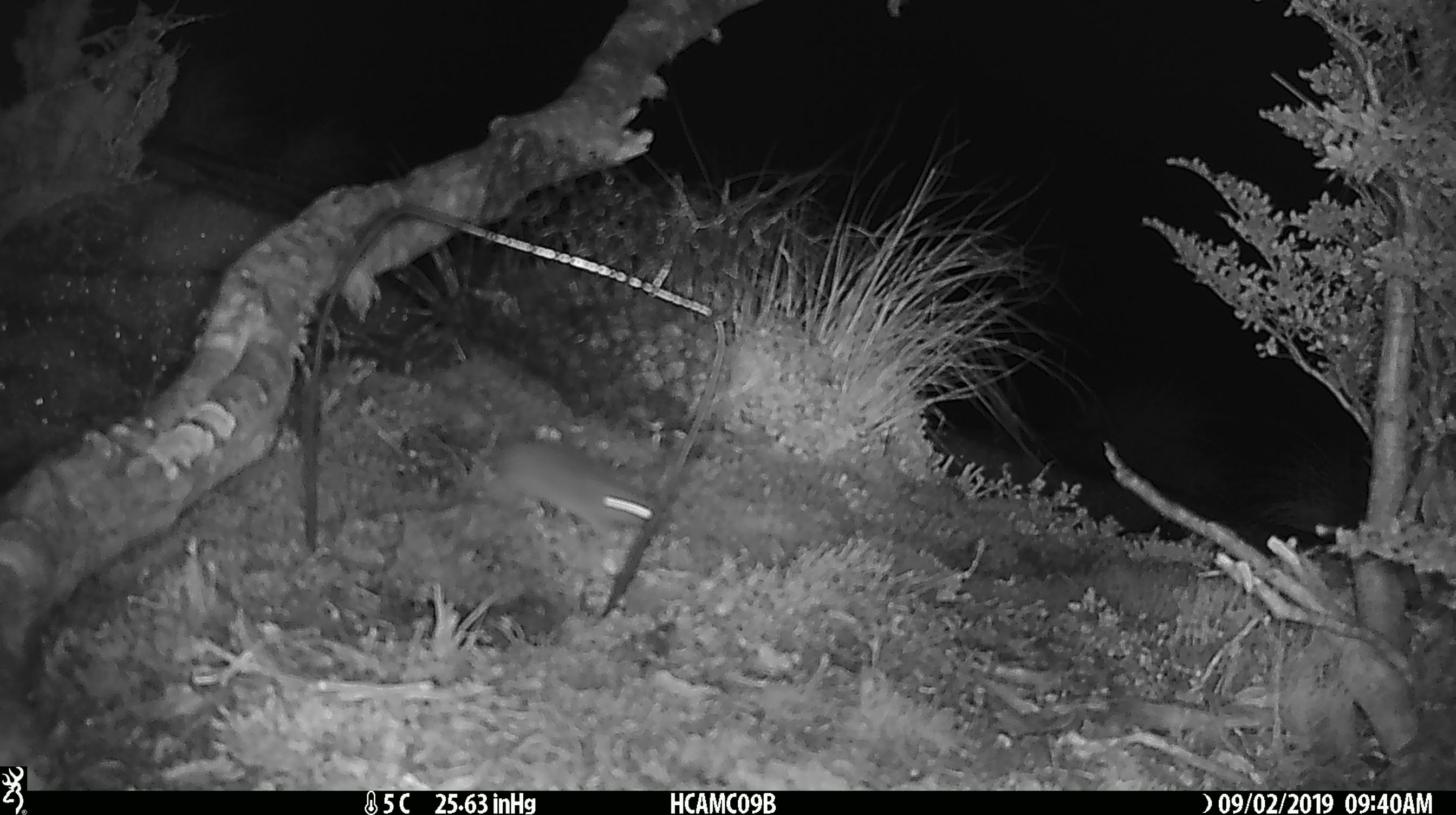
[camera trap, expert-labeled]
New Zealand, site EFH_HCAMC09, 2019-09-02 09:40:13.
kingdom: Animalia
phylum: Chordata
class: Mammalia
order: Rodentia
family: Muridae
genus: Mus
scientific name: Mus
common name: mouse